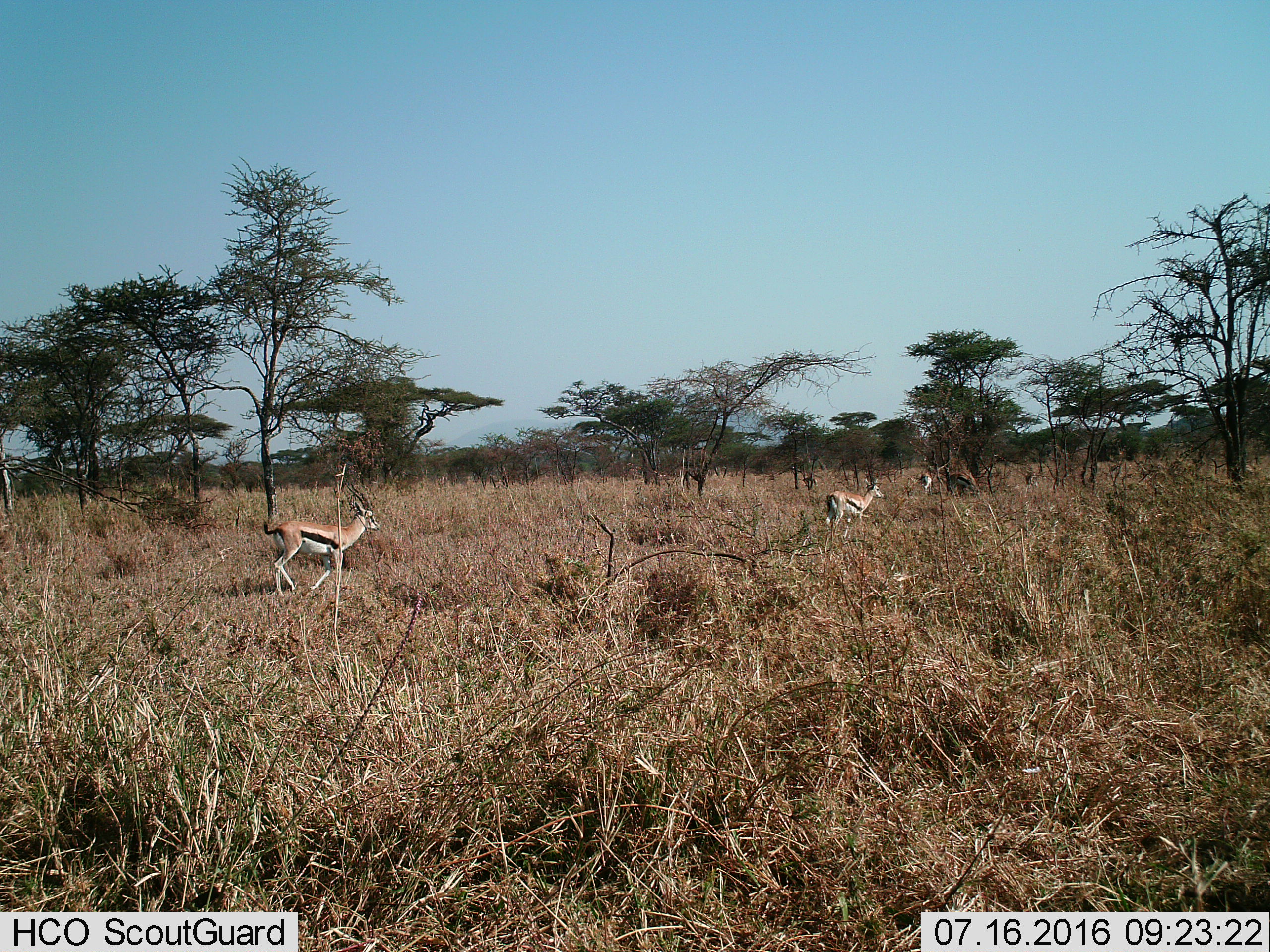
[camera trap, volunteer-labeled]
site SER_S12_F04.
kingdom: Animalia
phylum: Chordata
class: Mammalia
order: Artiodactyla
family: Bovidae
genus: Eudorcas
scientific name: Eudorcas thomsonii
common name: thomson's gazelle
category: gazellethomsons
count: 3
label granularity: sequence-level